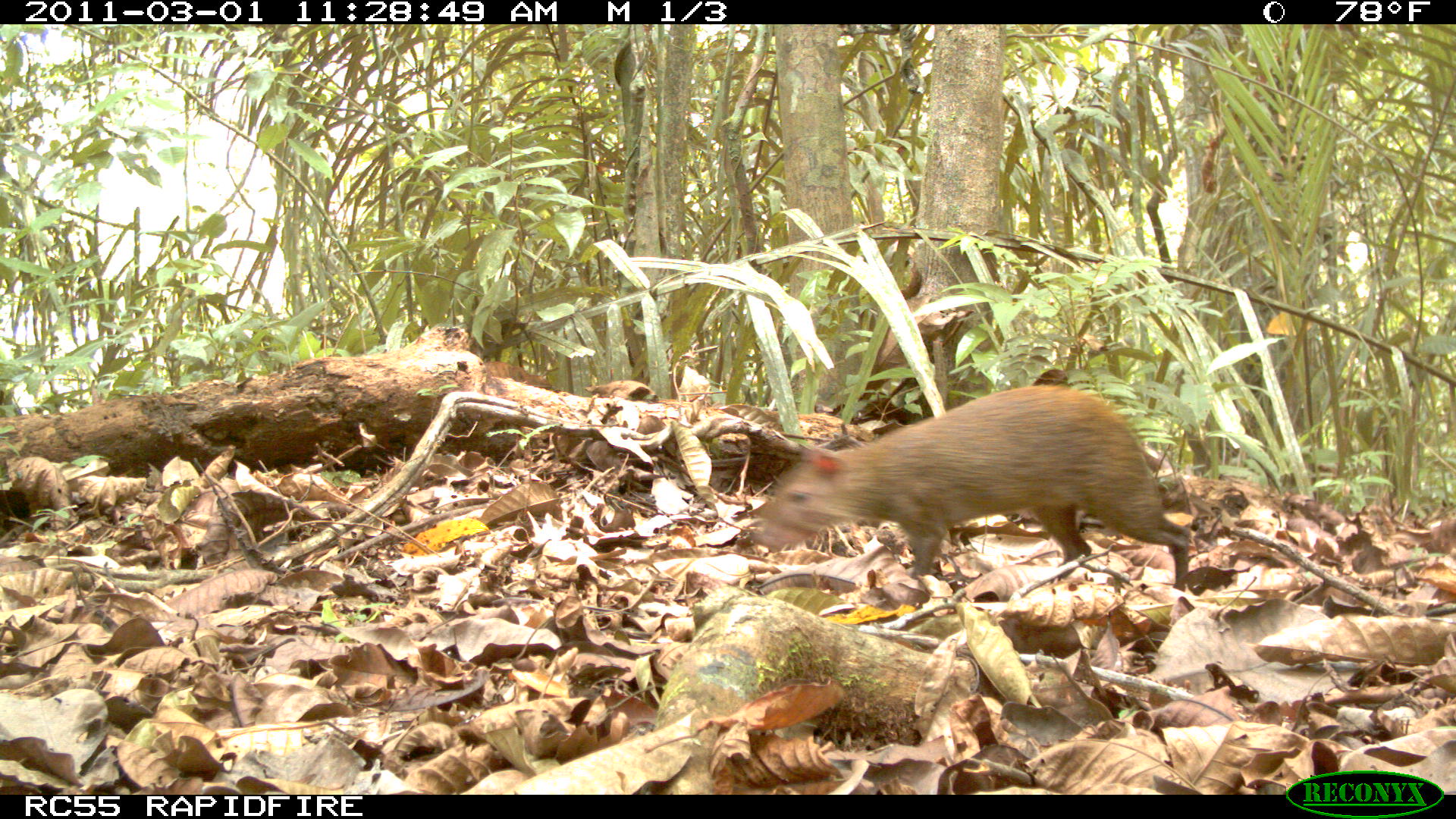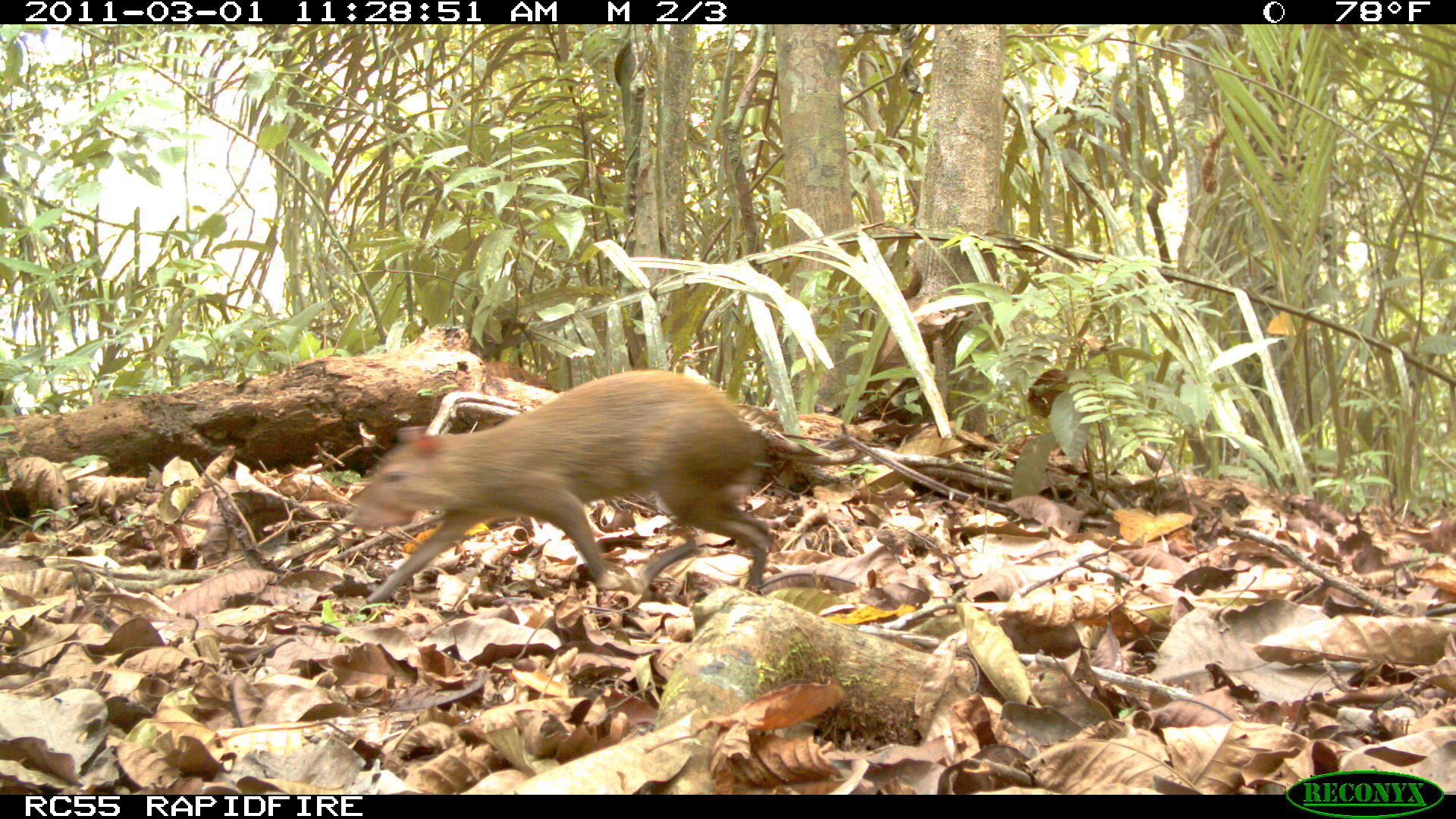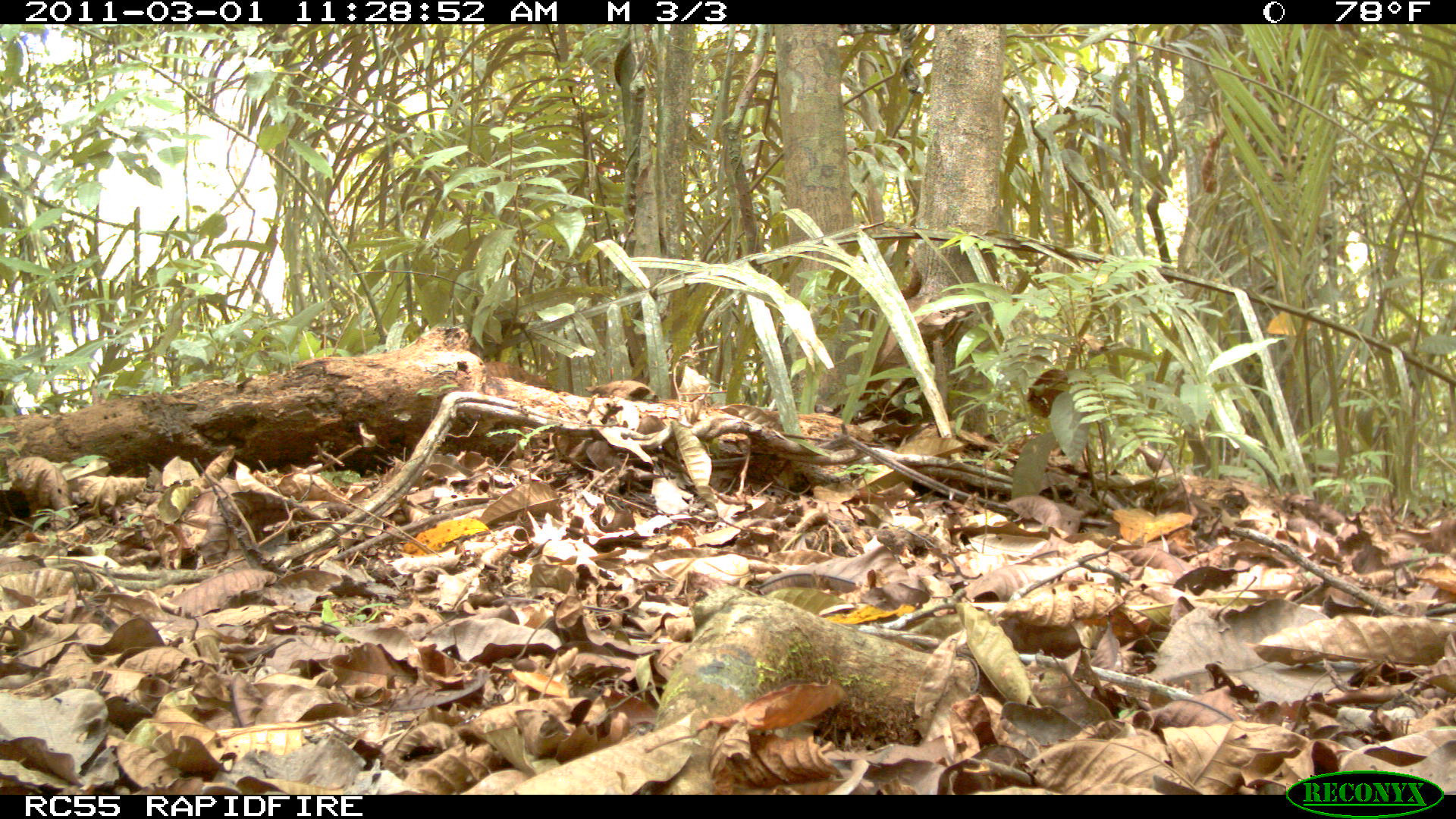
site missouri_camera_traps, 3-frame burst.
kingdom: Animalia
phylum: Chordata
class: Mammalia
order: Rodentia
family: Dasyproctidae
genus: Dasyprocta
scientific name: Dasyprocta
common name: agouti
Agouti (Dasyprocta). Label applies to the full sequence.